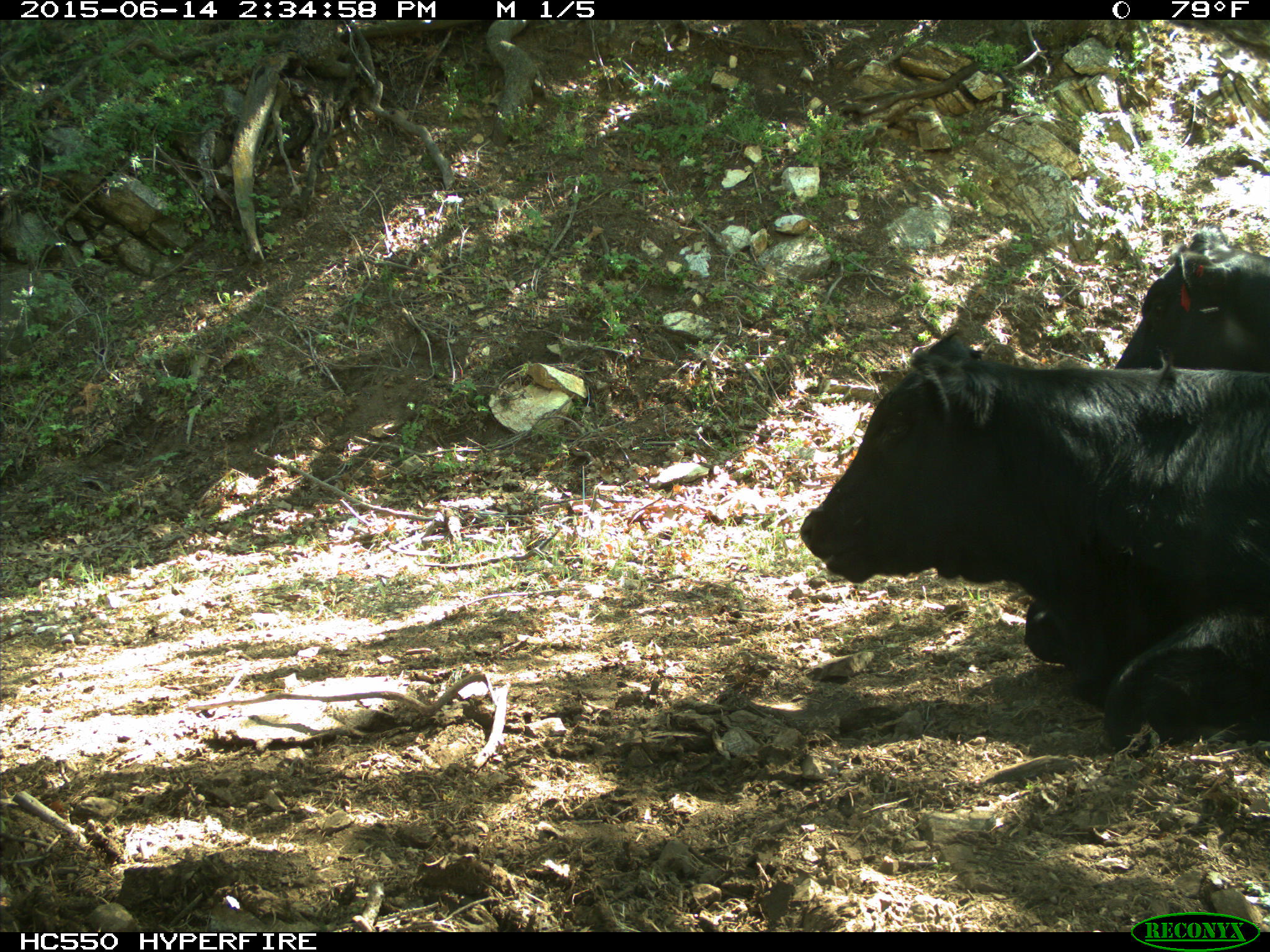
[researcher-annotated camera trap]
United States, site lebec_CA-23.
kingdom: Animalia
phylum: Chordata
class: Mammalia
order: Artiodactyla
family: Bovidae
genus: Bos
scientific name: Bos taurus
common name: domestic cow